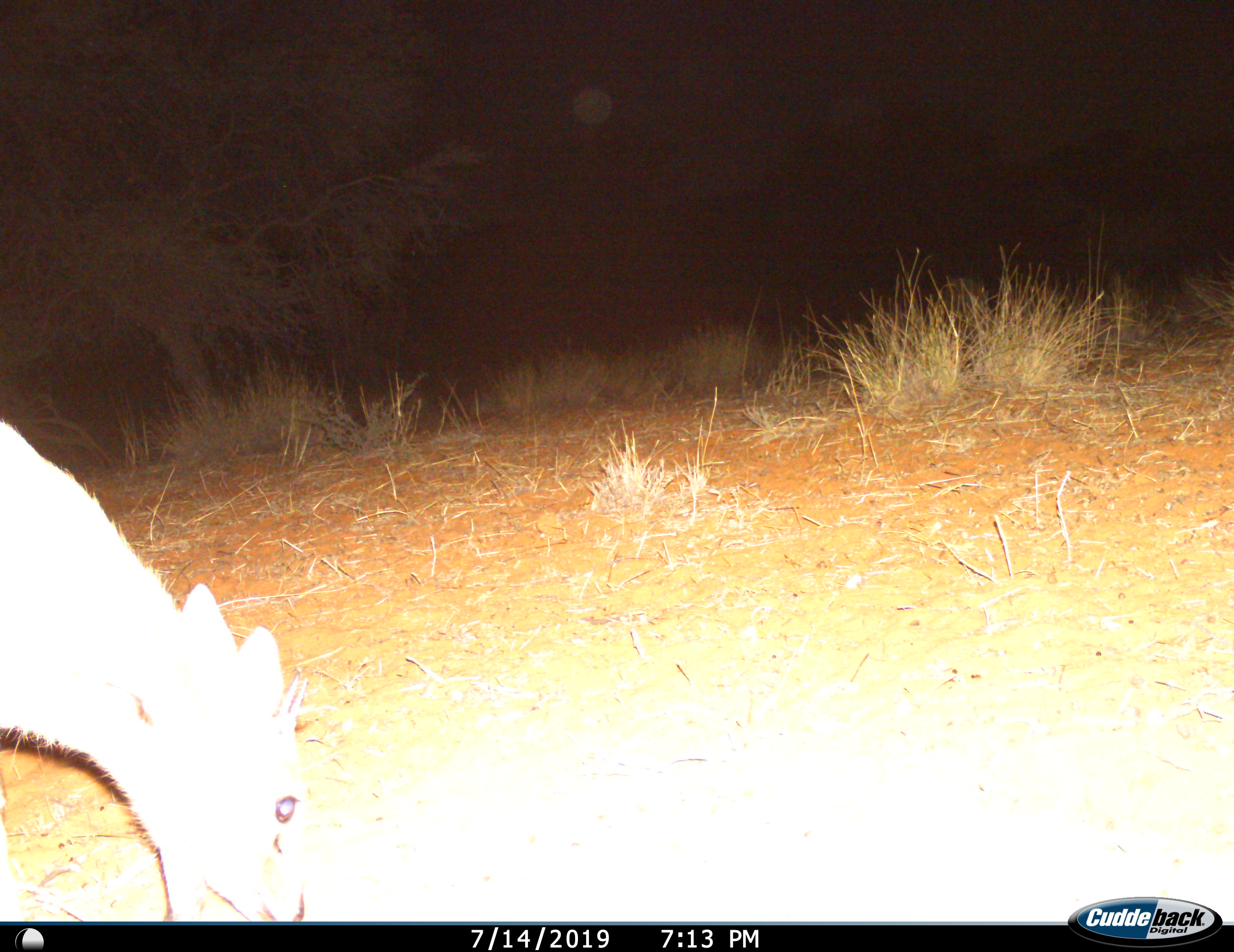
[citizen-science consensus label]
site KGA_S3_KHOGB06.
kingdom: Animalia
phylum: Chordata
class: Mammalia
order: Artiodactyla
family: Bovidae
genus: Sylvicapra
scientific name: Sylvicapra grimmia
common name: common duiker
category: duikercommongrey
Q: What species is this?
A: Duikercommongrey (common duiker) (Sylvicapra grimmia).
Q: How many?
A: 1.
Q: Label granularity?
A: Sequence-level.